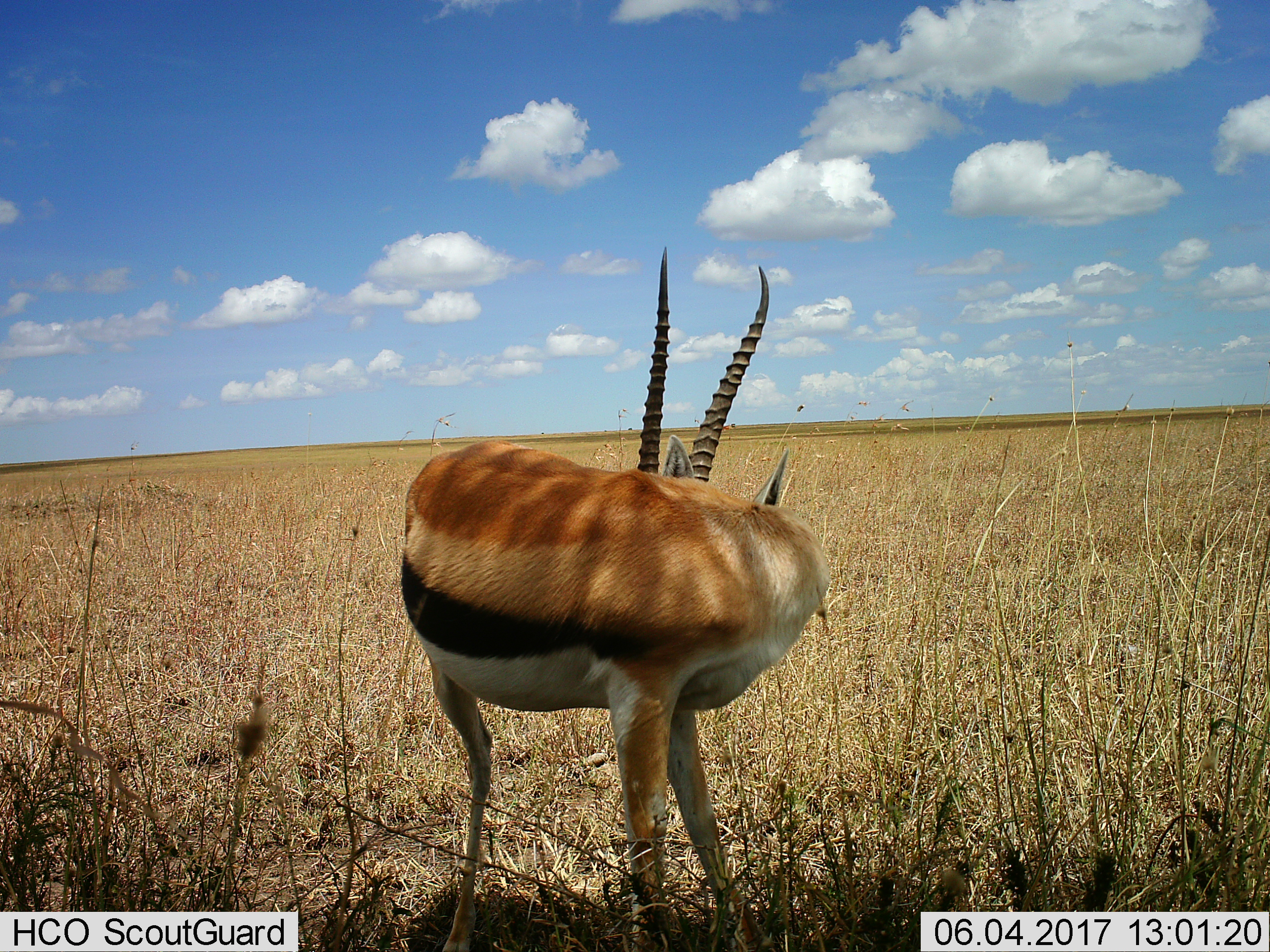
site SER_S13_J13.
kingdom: Animalia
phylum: Chordata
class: Mammalia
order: Artiodactyla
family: Bovidae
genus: Eudorcas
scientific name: Eudorcas thomsonii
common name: thomson's gazelle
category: gazellethomsons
Gazellethomsons (thomson's gazelle) (Eudorcas thomsonii), count 1. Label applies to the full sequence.